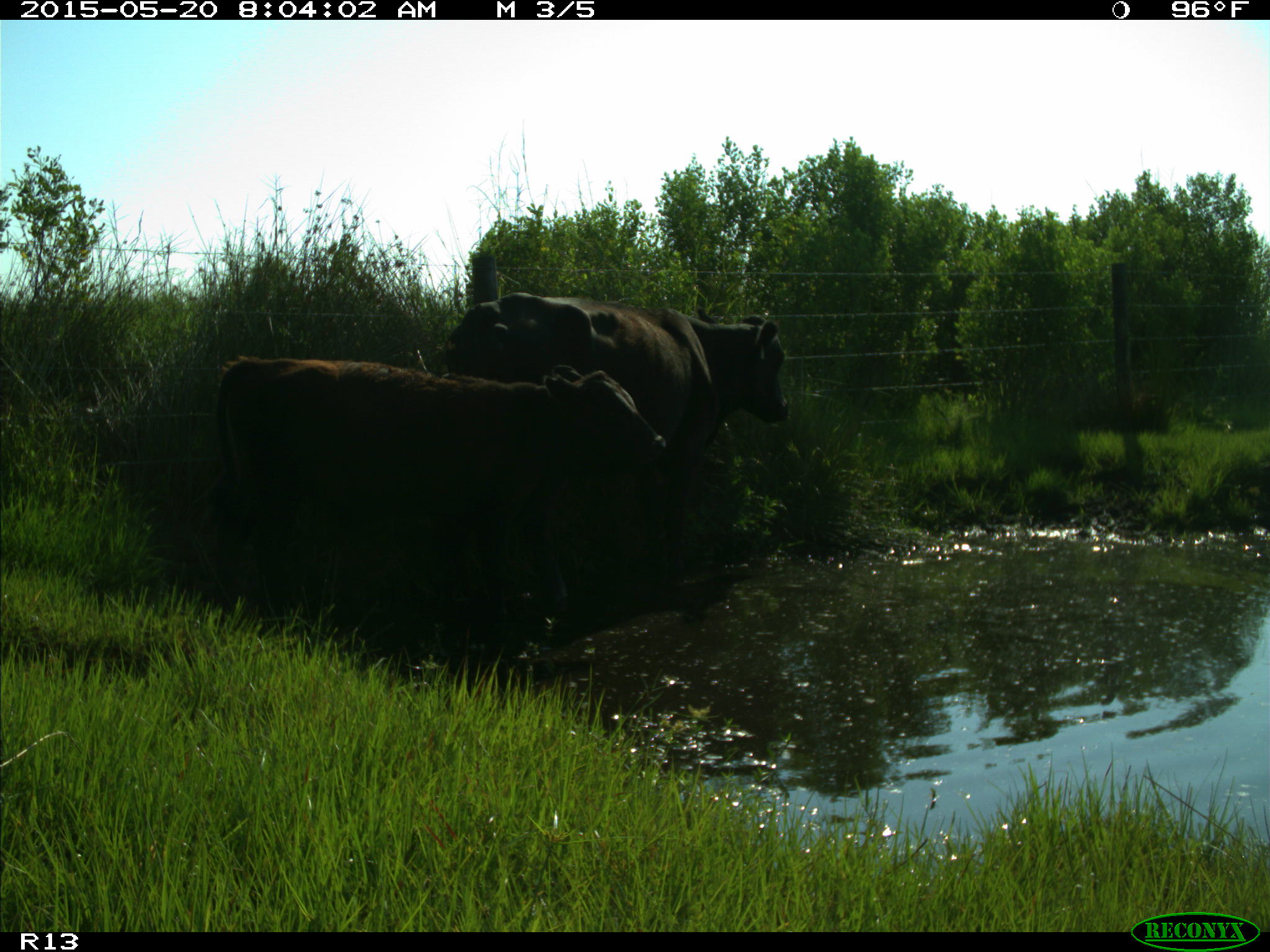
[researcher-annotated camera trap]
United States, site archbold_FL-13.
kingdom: Animalia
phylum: Chordata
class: Mammalia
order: Artiodactyla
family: Bovidae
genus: Bos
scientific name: Bos taurus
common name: domestic cow